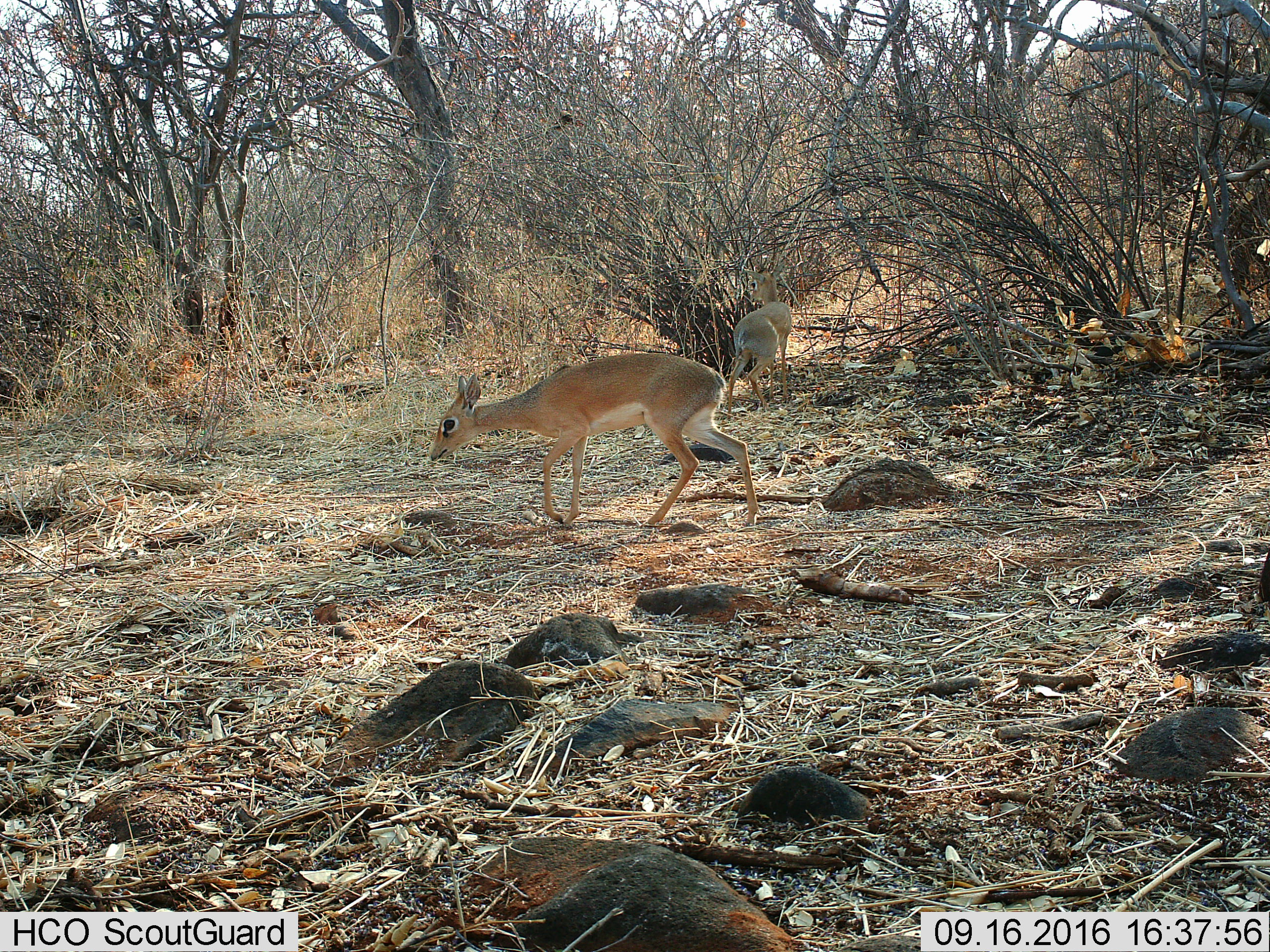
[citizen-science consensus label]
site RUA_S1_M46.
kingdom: Animalia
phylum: Chordata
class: Mammalia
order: Artiodactyla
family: Bovidae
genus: Madoqua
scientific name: Madoqua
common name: dik-dik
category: dikdik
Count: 2.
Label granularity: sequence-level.